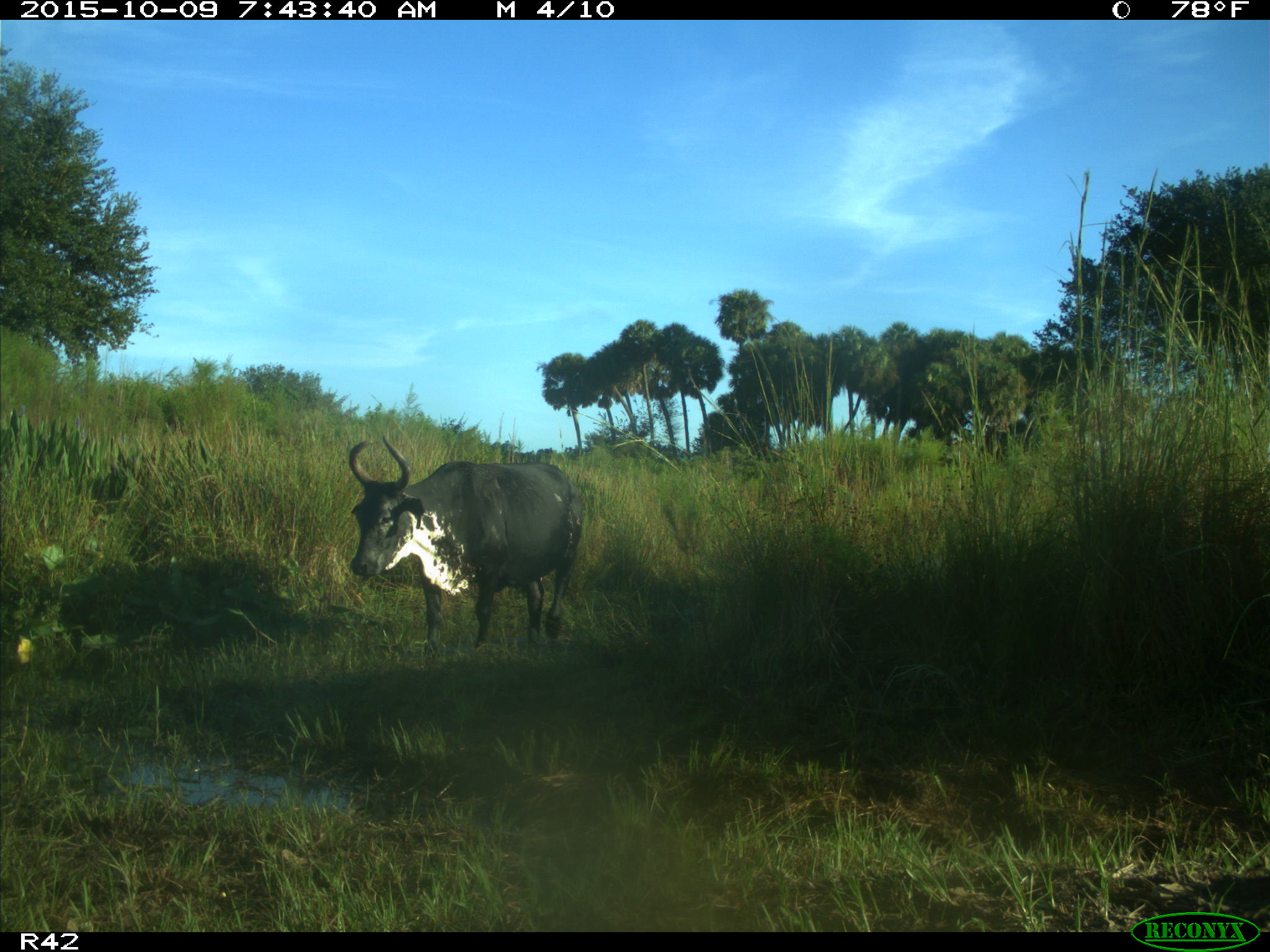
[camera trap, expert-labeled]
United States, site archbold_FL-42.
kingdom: Animalia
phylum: Chordata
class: Mammalia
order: Artiodactyla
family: Bovidae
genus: Bos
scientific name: Bos taurus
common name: domestic cow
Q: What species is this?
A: Bos taurus (domestic cow).